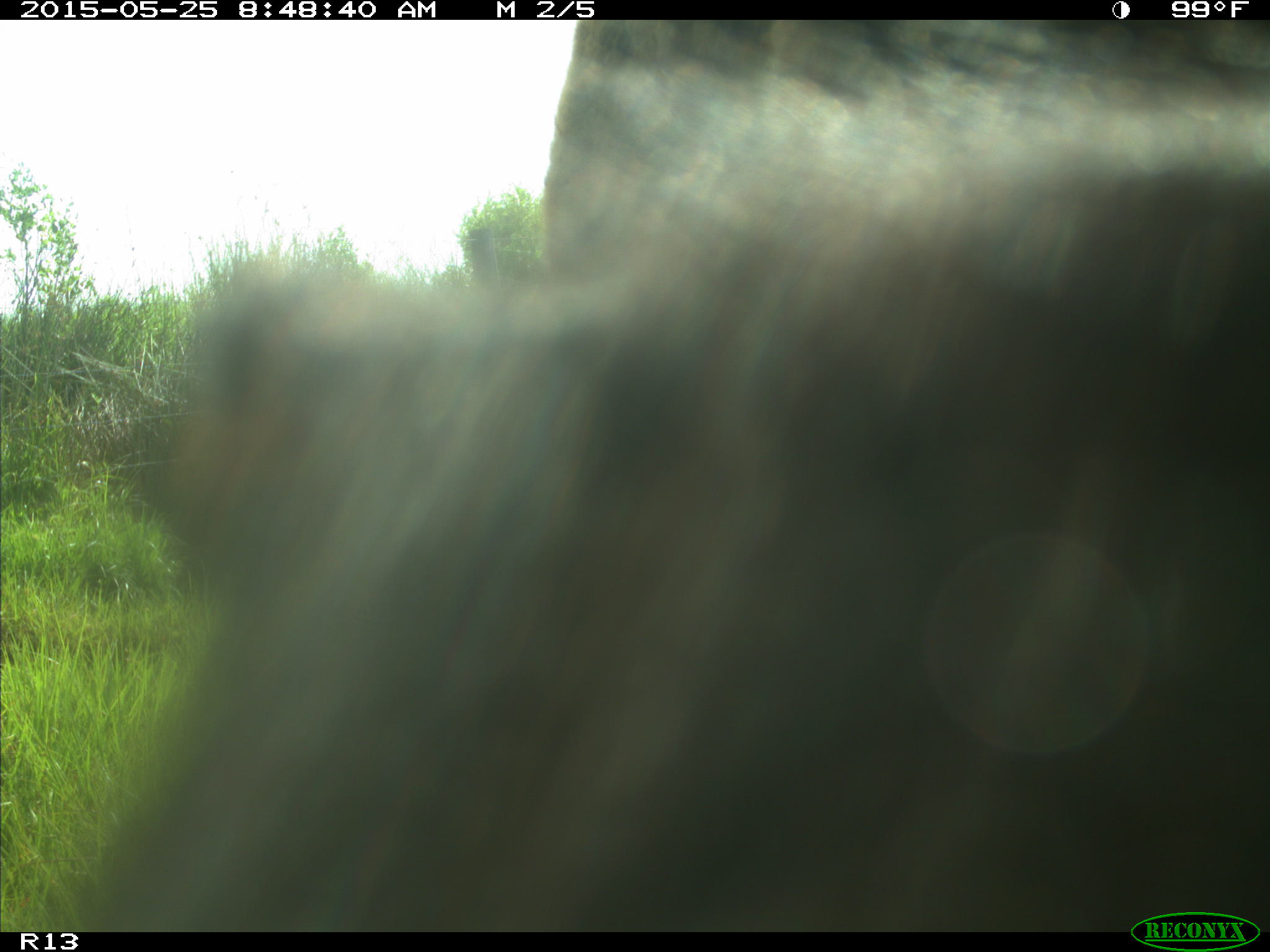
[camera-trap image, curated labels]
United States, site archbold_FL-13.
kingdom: Animalia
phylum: Chordata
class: Mammalia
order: Artiodactyla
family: Bovidae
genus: Bos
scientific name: Bos taurus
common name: domestic cow